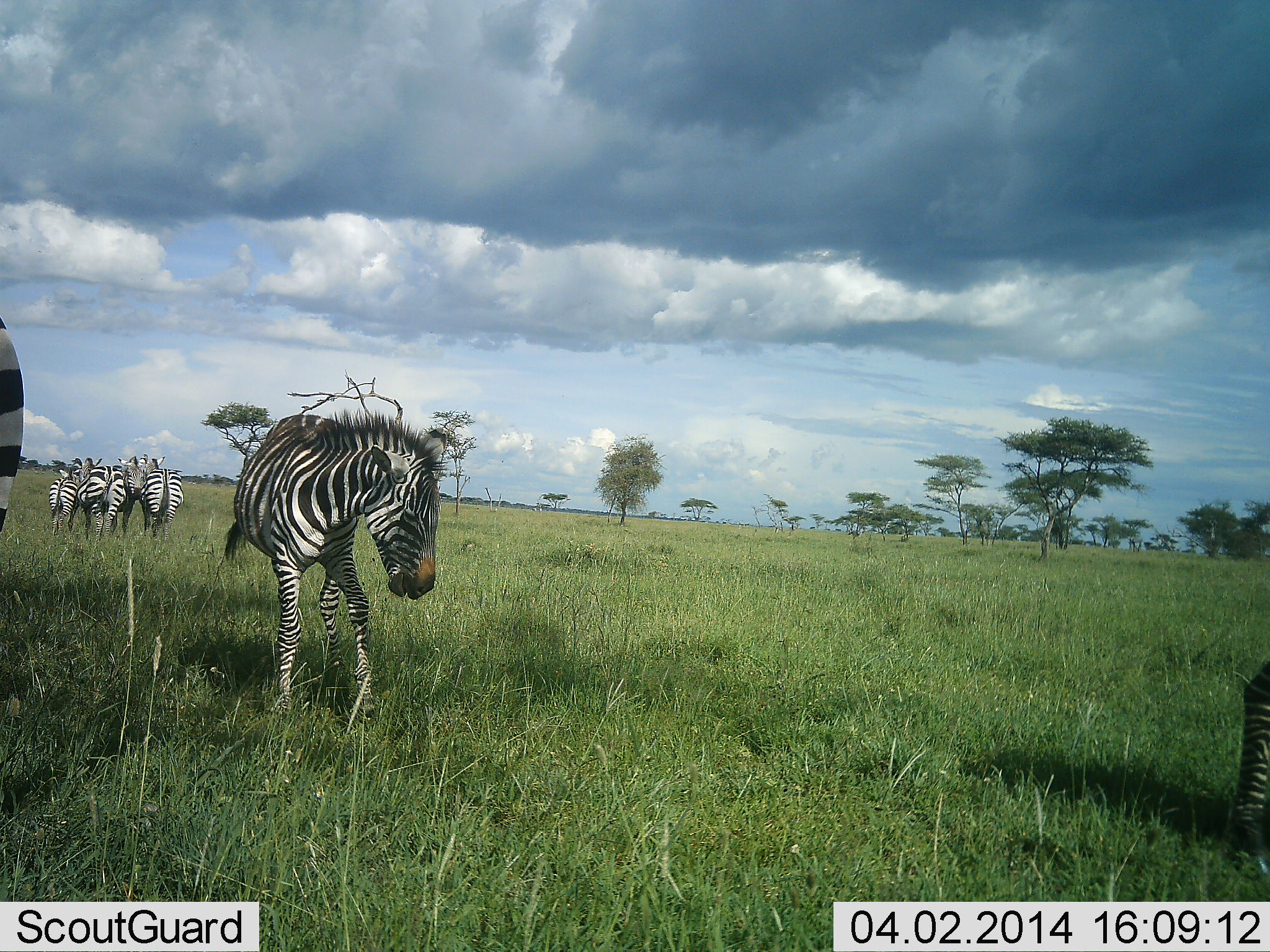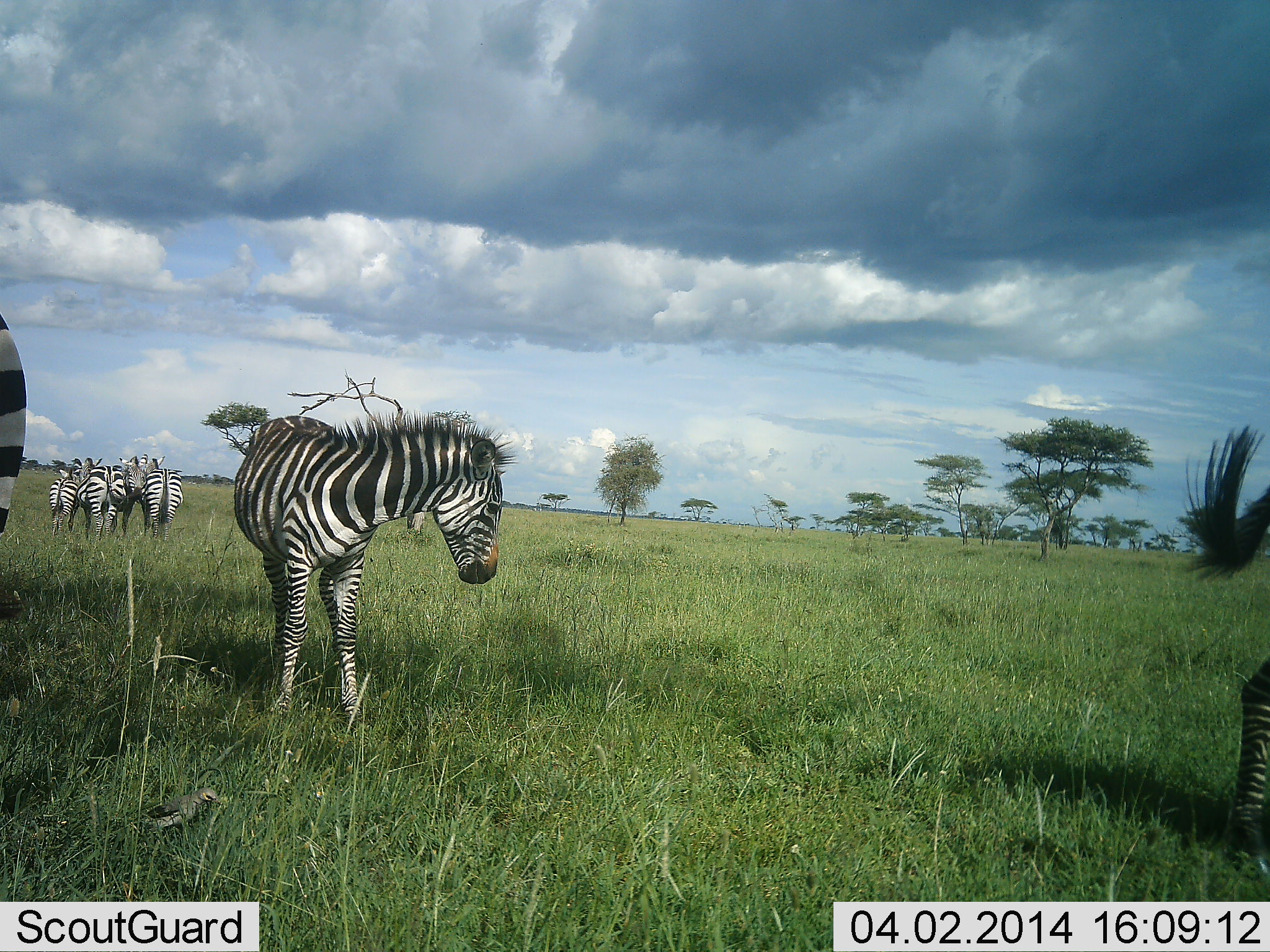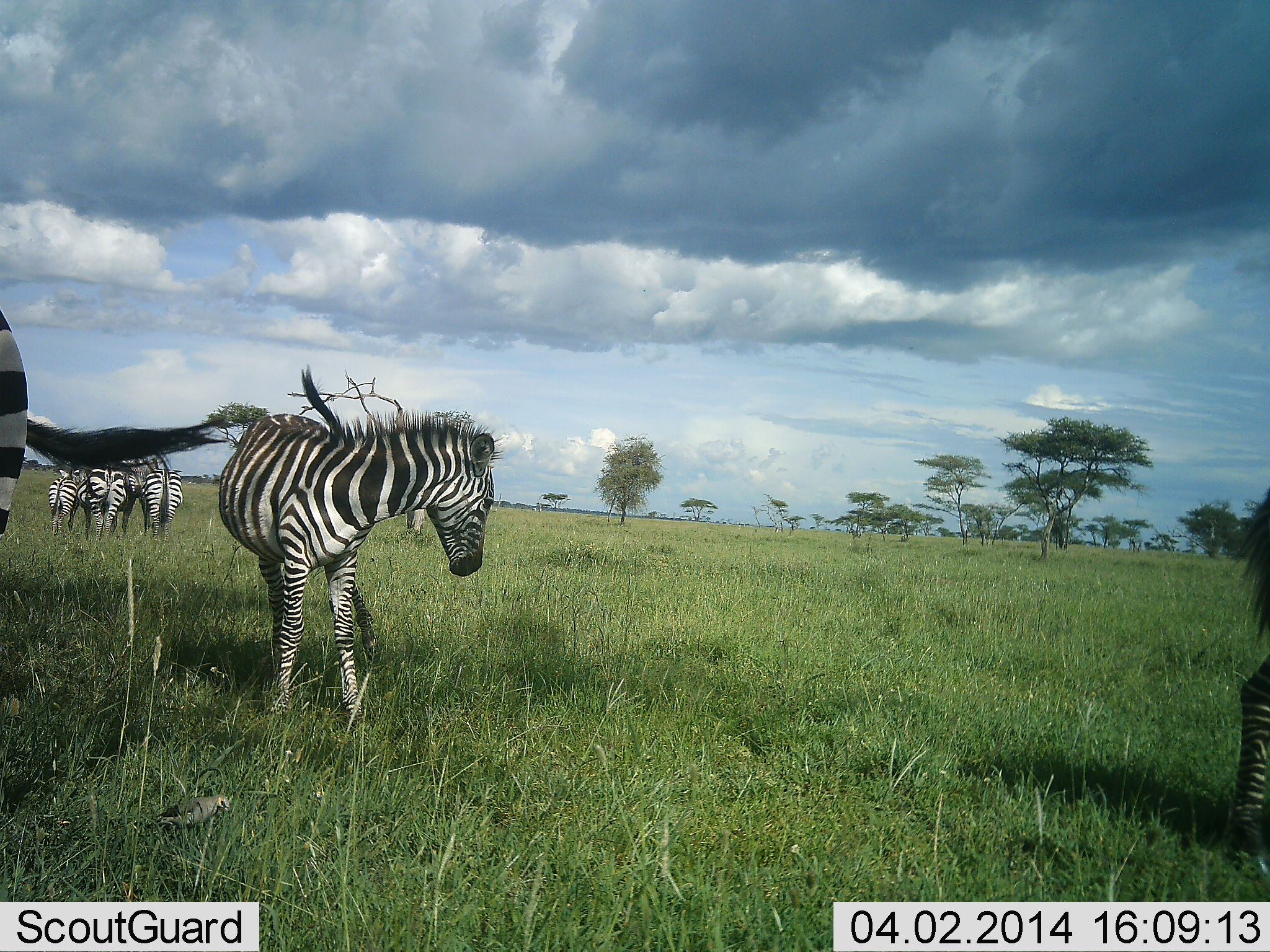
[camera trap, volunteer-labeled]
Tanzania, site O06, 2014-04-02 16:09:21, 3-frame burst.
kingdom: Animalia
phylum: Chordata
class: Mammalia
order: Perissodactyla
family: Equidae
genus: Equus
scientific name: Equus quagga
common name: plains zebra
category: zebra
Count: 7.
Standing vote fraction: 90%.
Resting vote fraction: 10%.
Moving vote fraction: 40%.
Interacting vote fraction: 20%.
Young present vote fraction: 10%.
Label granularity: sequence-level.